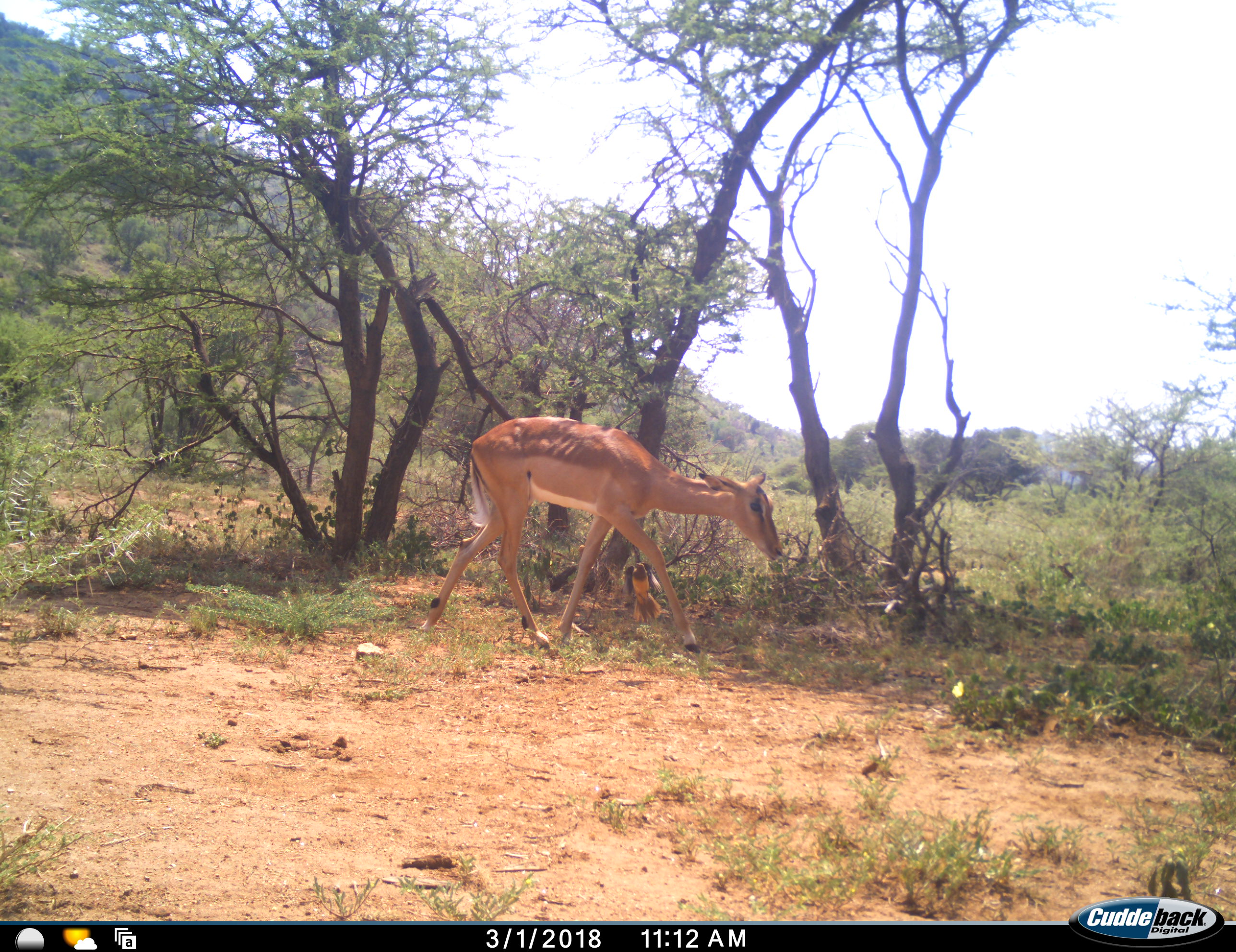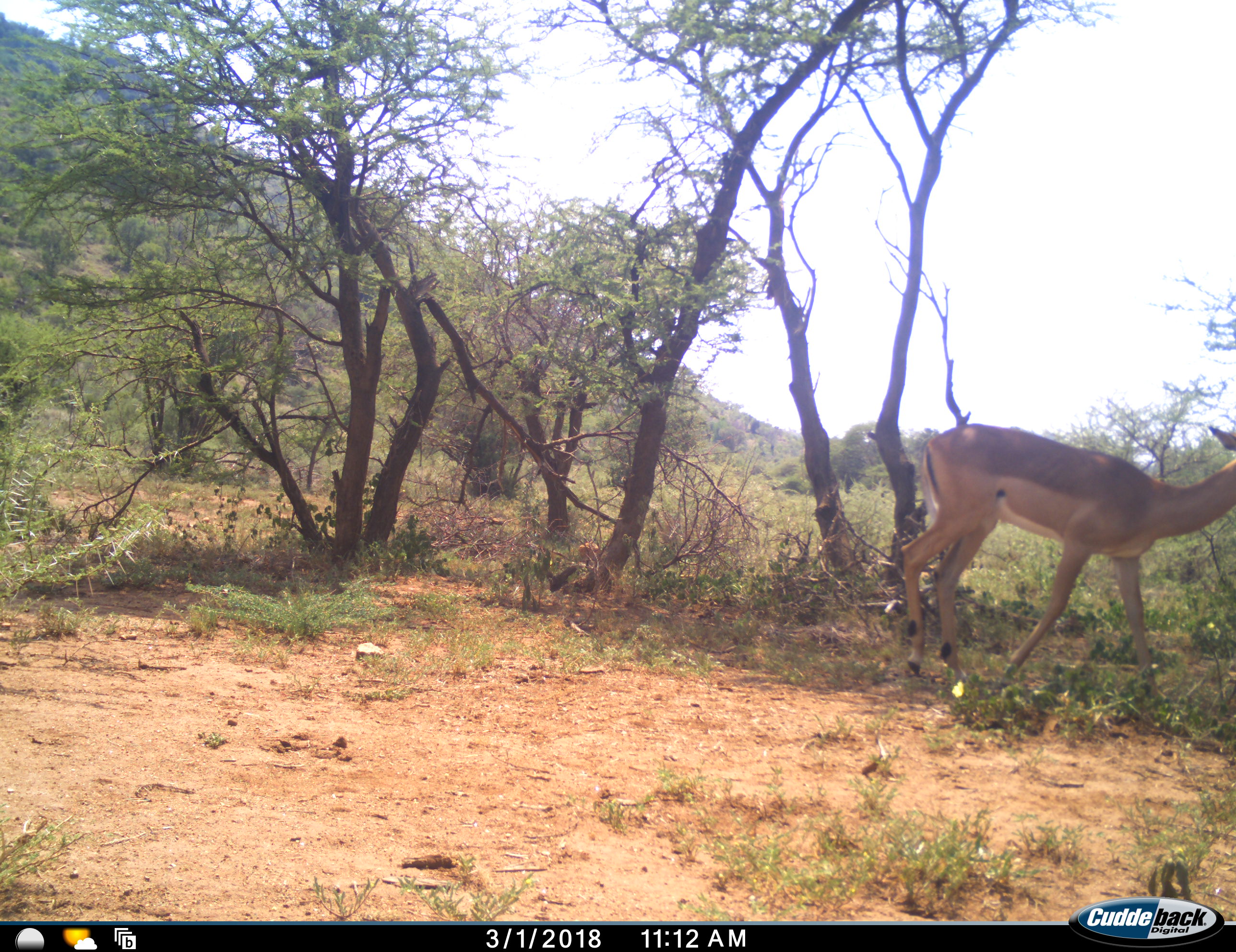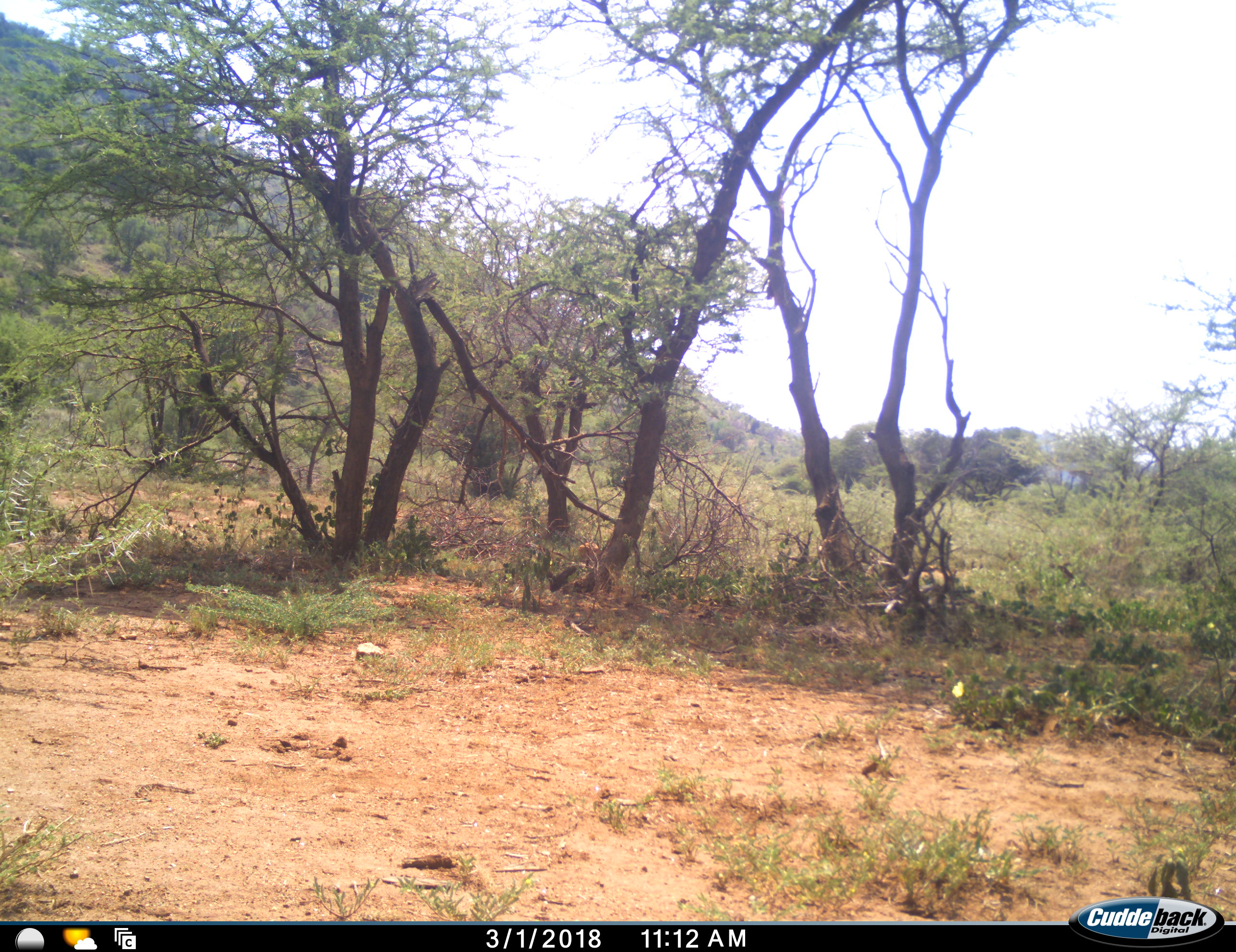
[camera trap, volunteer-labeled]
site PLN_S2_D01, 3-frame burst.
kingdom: Animalia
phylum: Chordata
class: Mammalia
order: Artiodactyla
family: Bovidae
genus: Aepyceros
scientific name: Aepyceros melampus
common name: impala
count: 1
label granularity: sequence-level